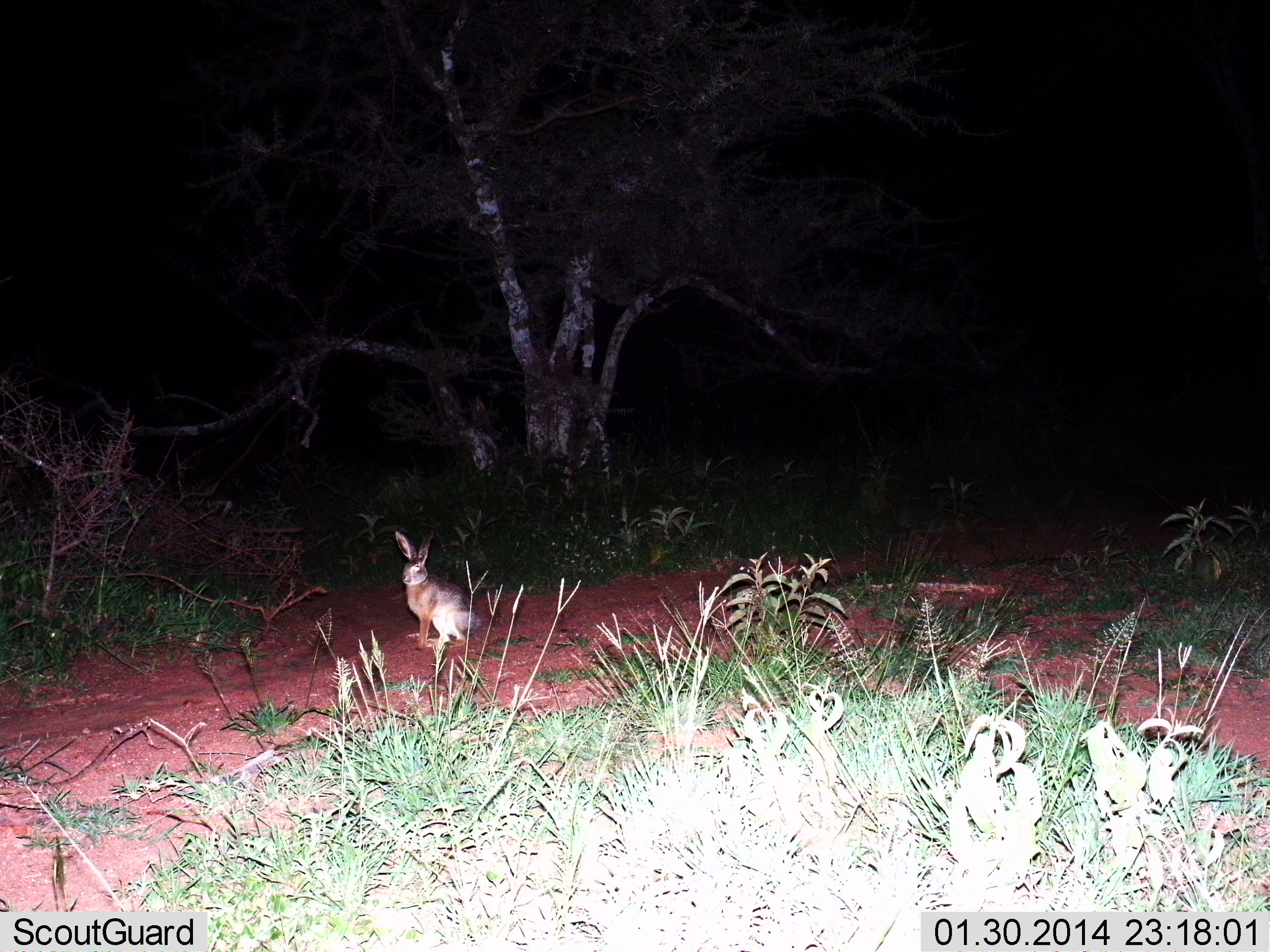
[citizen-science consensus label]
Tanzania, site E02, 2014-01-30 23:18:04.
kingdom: Animalia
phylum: Chordata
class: Mammalia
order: Lagomorpha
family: Leporidae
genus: Lepus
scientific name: Lepus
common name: hare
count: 1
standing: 70%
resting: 30%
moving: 0%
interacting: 0%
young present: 0%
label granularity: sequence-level